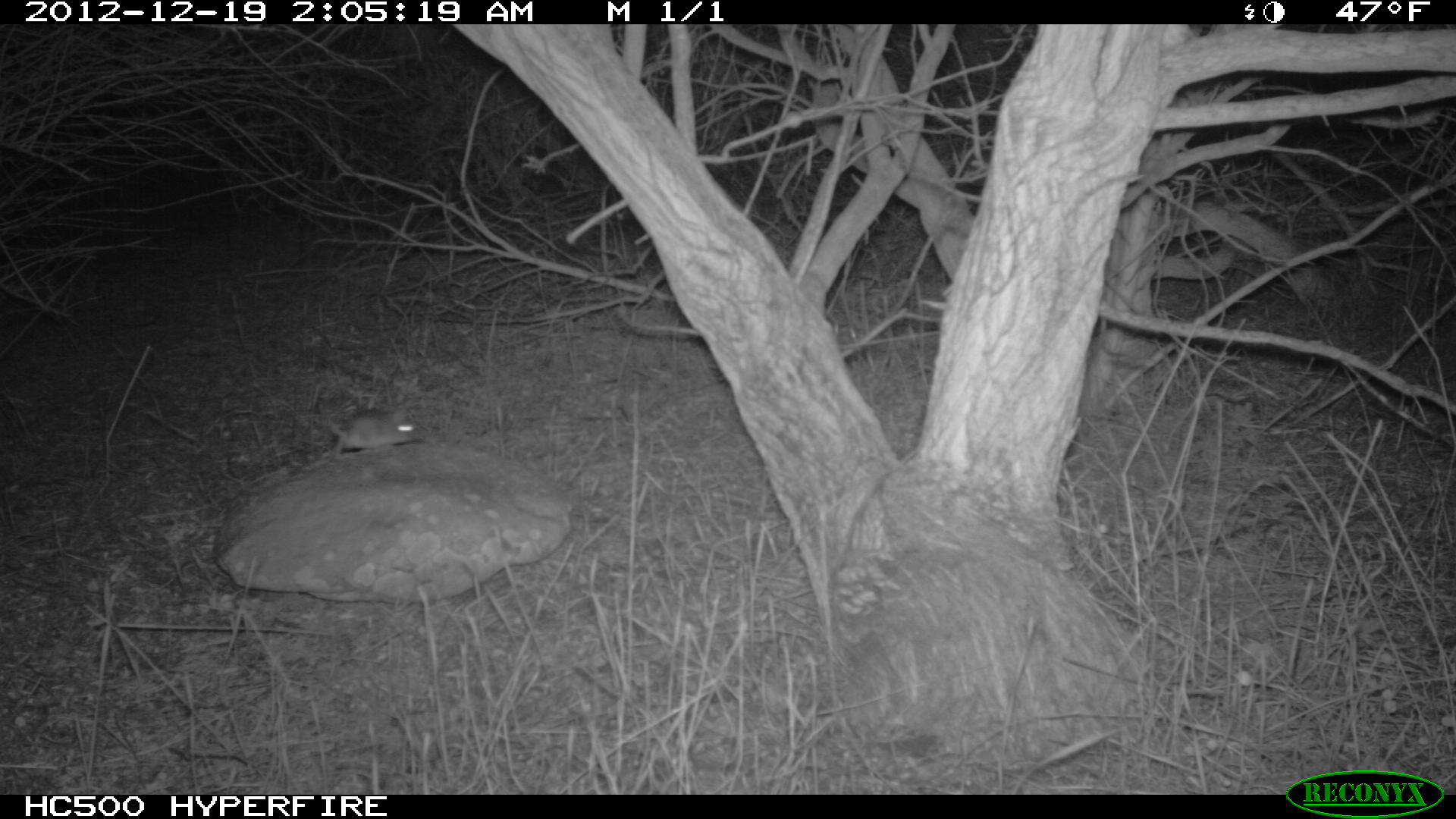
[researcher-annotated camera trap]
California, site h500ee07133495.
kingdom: Animalia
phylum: Chordata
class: Mammalia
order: Rodentia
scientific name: Rodentia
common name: rodent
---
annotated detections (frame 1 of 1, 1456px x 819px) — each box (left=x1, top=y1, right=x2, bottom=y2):
rodent: (left=325, top=406, right=422, bottom=457)